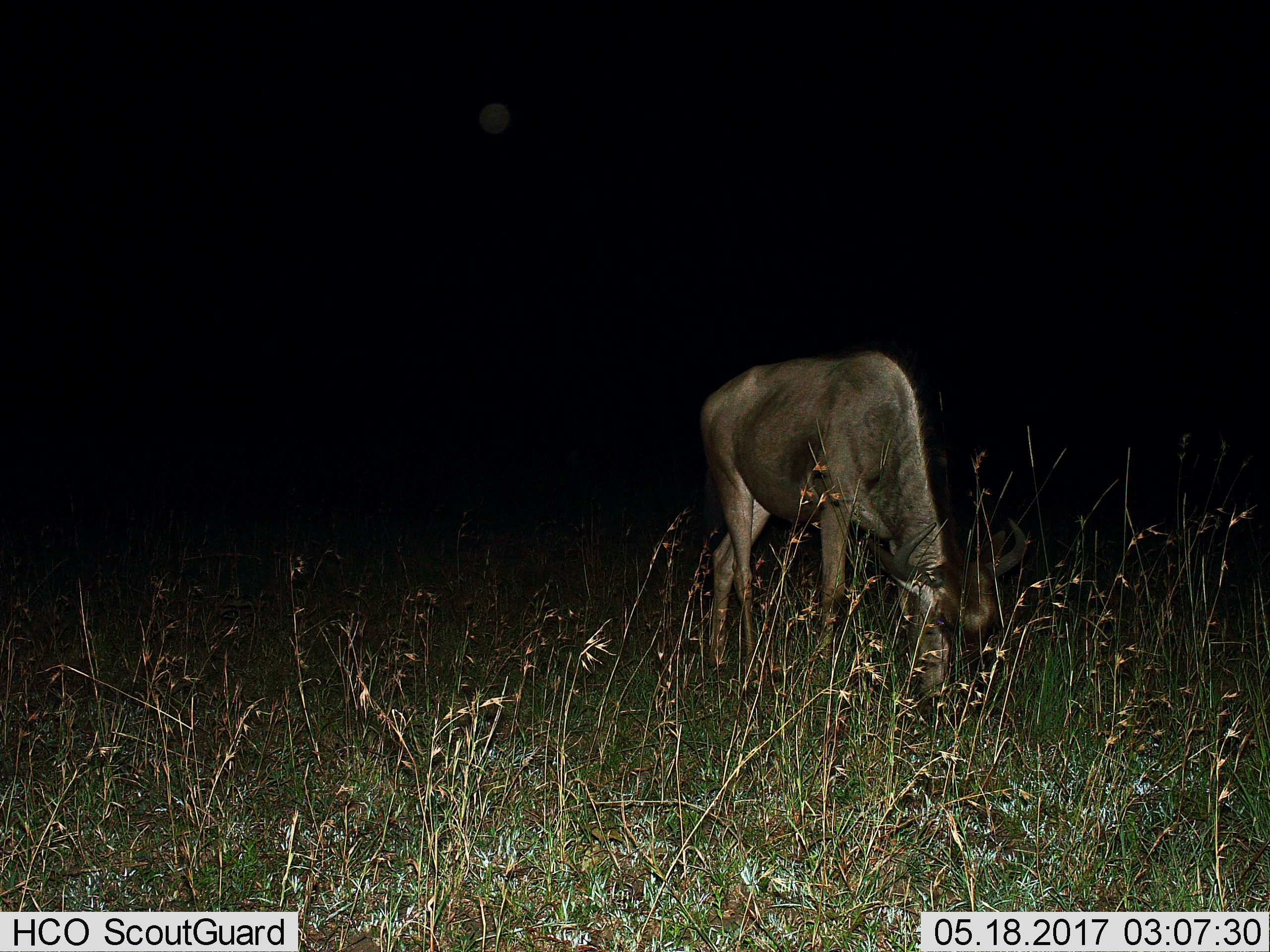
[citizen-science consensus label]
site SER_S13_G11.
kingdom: Animalia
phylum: Chordata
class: Mammalia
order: Artiodactyla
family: Bovidae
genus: Connochaetes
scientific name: Connochaetes taurinus taurinus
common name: blue wildebeest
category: wildebeestblue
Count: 1.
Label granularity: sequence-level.